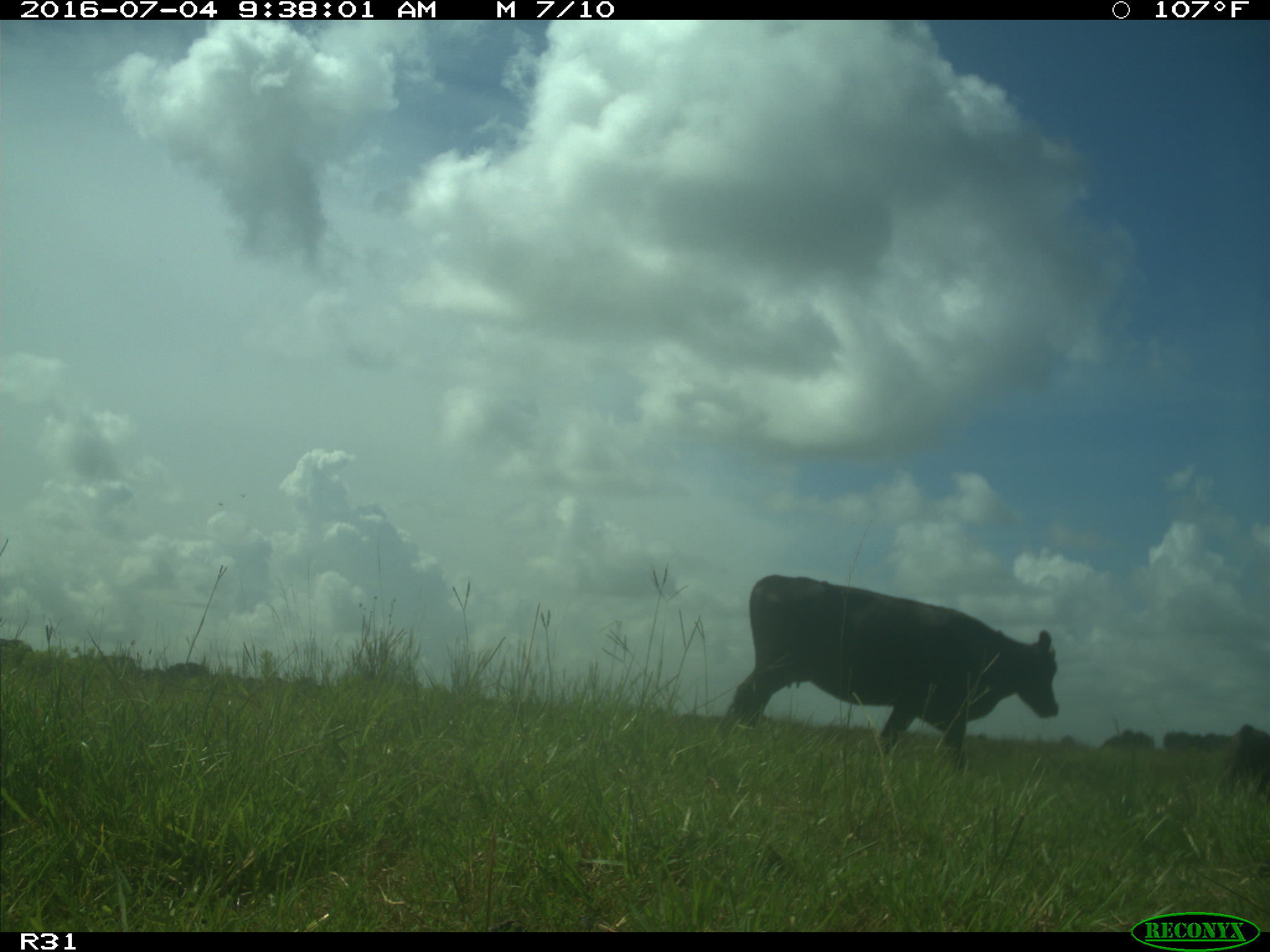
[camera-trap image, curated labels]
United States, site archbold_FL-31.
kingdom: Animalia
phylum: Chordata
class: Mammalia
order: Artiodactyla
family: Bovidae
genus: Bos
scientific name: Bos taurus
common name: domestic cow